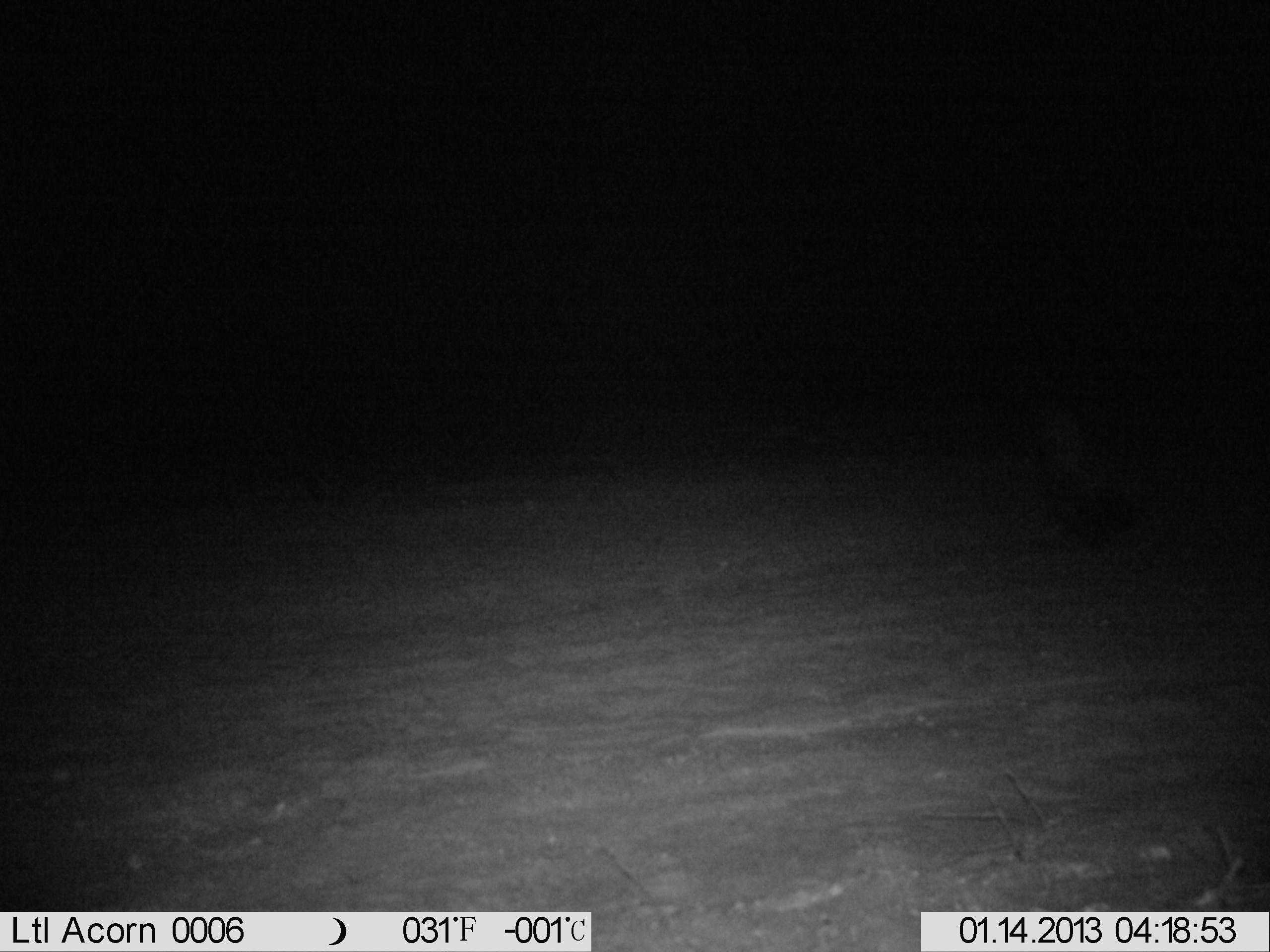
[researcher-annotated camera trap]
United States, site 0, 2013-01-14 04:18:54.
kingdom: Animalia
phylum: Chordata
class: Mammalia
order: Carnivora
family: Mephitidae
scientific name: Mephitidae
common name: skunk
Skunk (Mephitidae).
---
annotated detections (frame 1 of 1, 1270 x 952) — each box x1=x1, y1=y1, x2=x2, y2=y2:
skunk: x1=1029, y1=397, x2=1180, y2=560